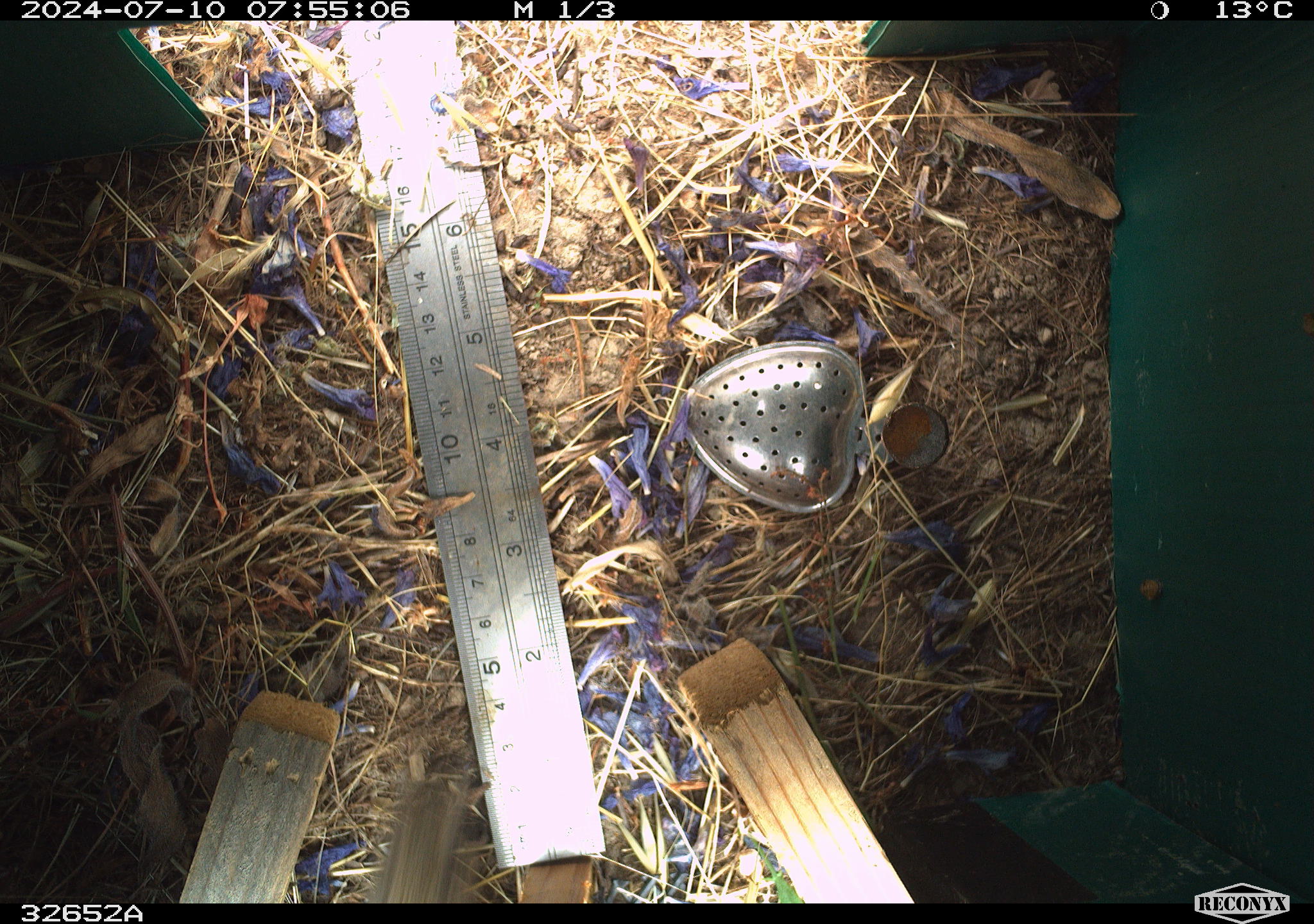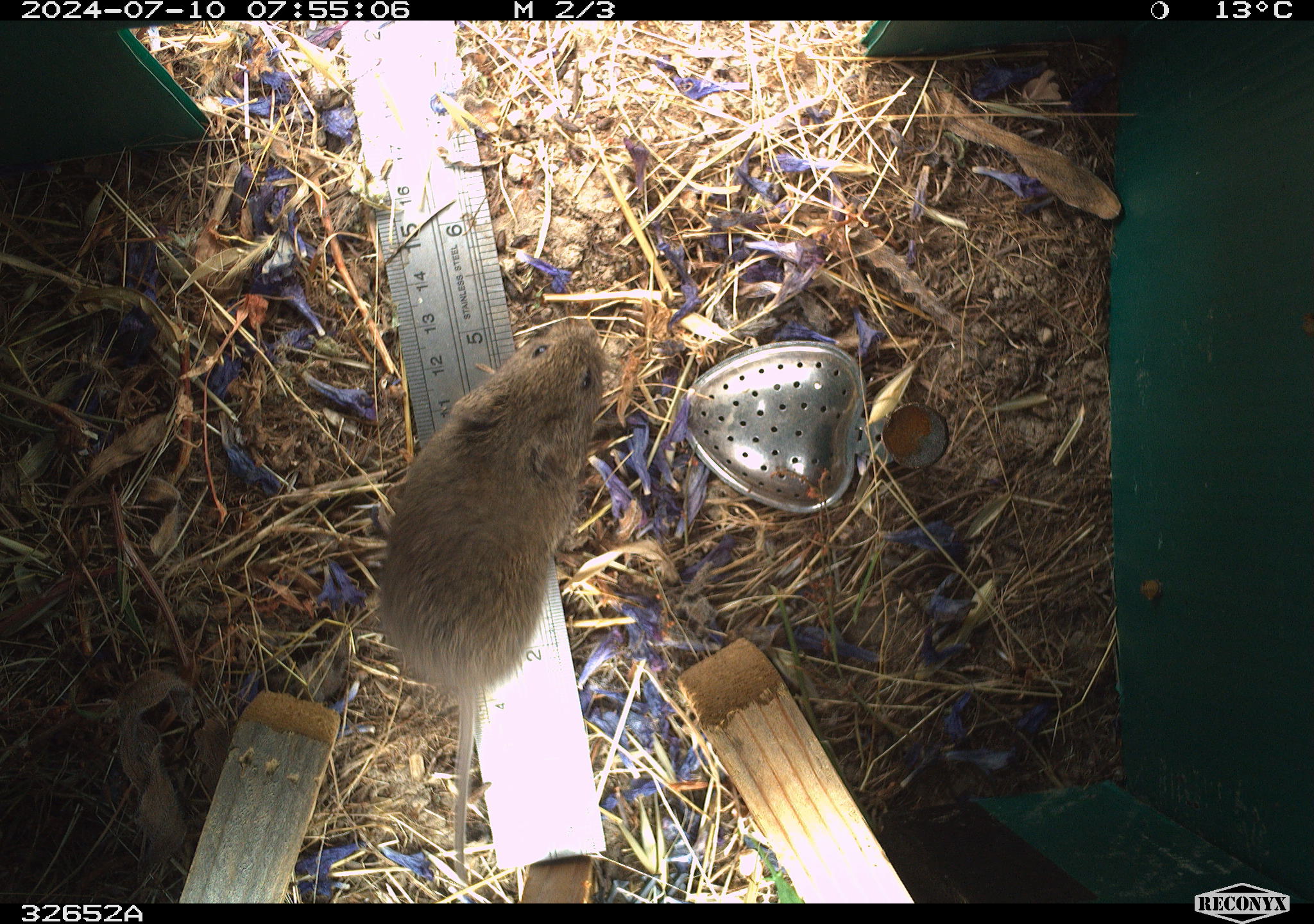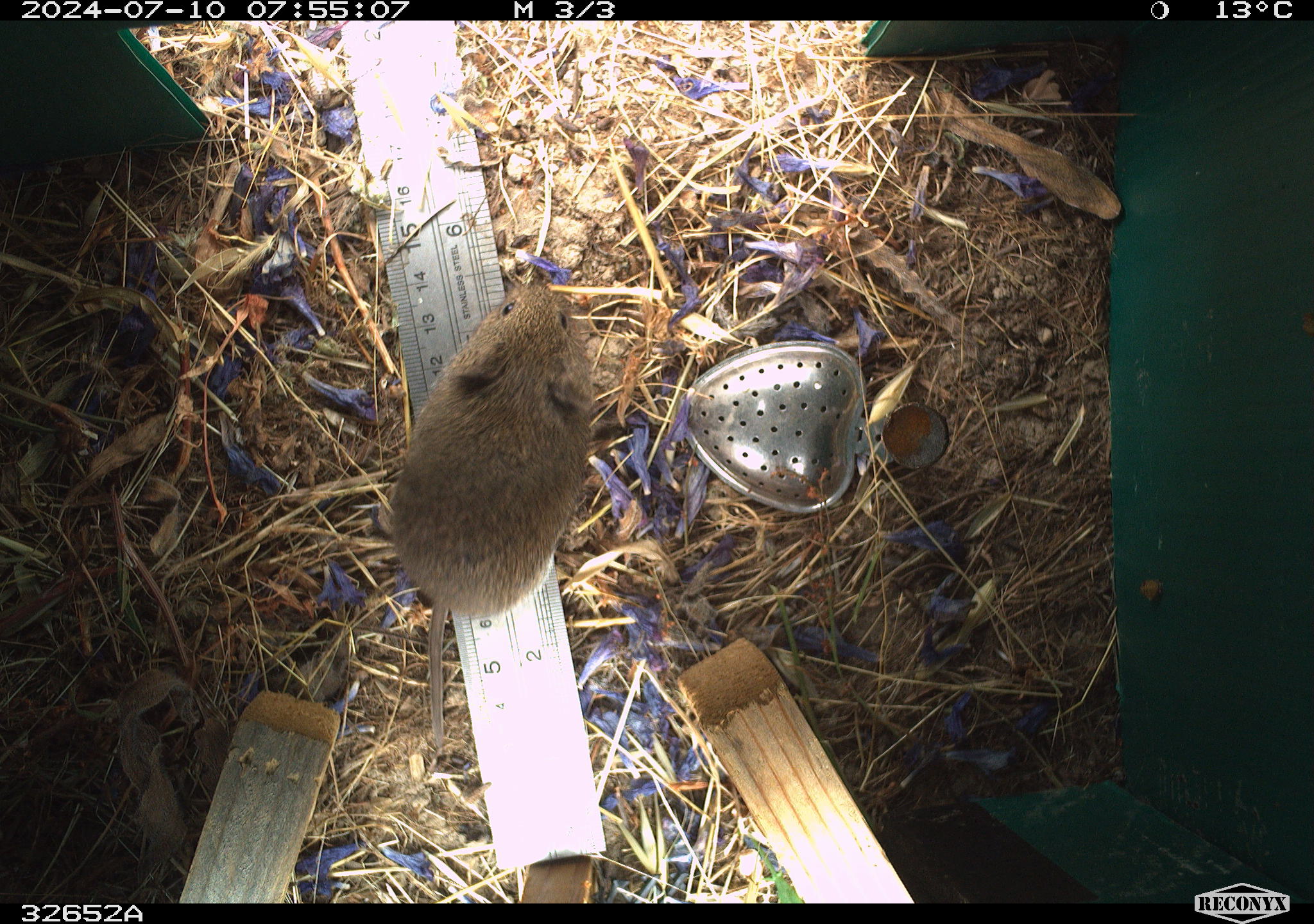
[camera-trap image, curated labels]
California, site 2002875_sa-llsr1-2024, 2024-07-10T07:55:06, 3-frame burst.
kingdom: Animalia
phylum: Chordata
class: Mammalia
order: Rodentia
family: Cricetidae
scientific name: Arvicolinae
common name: voles, lemmings, and muskrats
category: arvicolinae subfamily